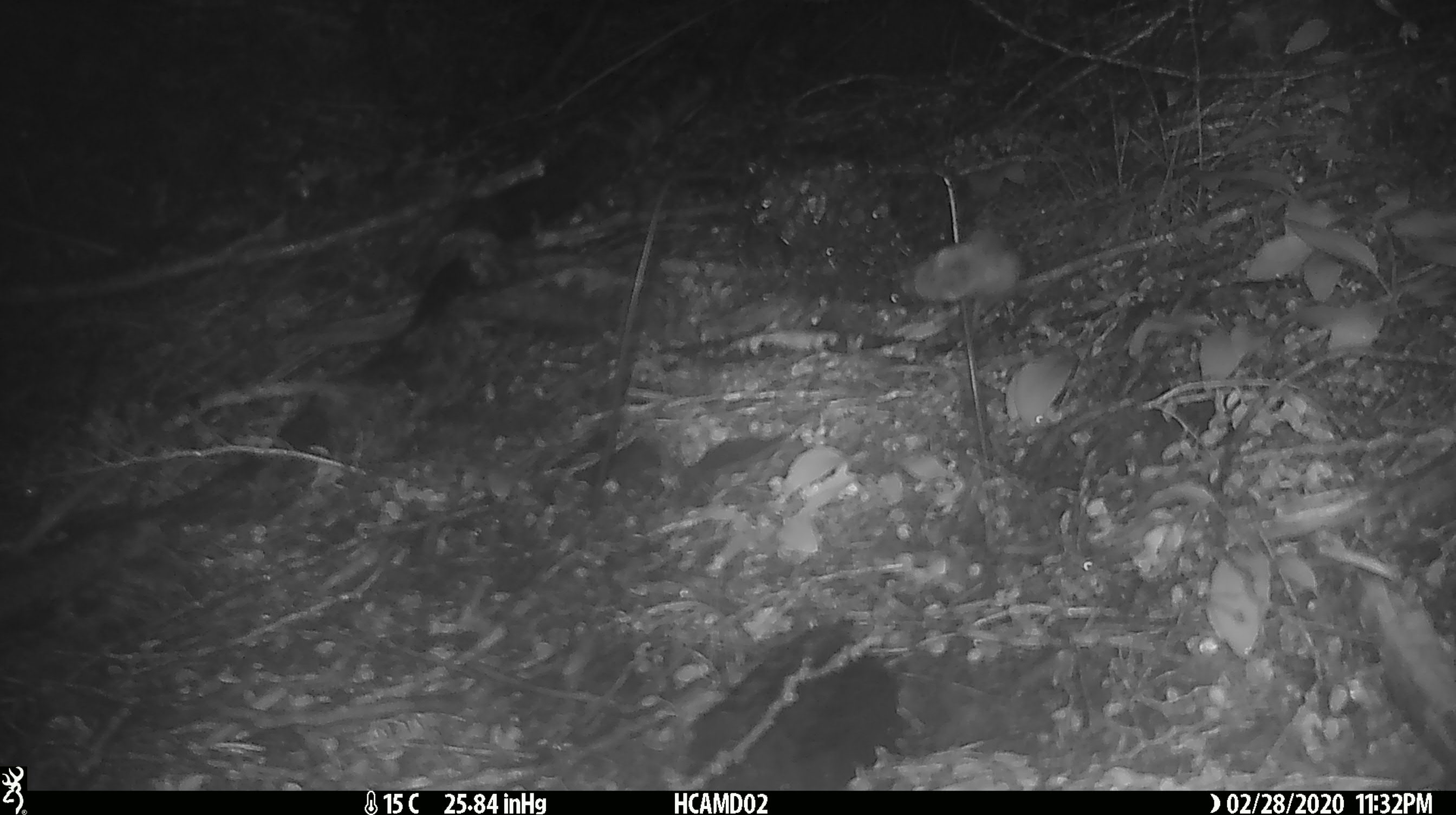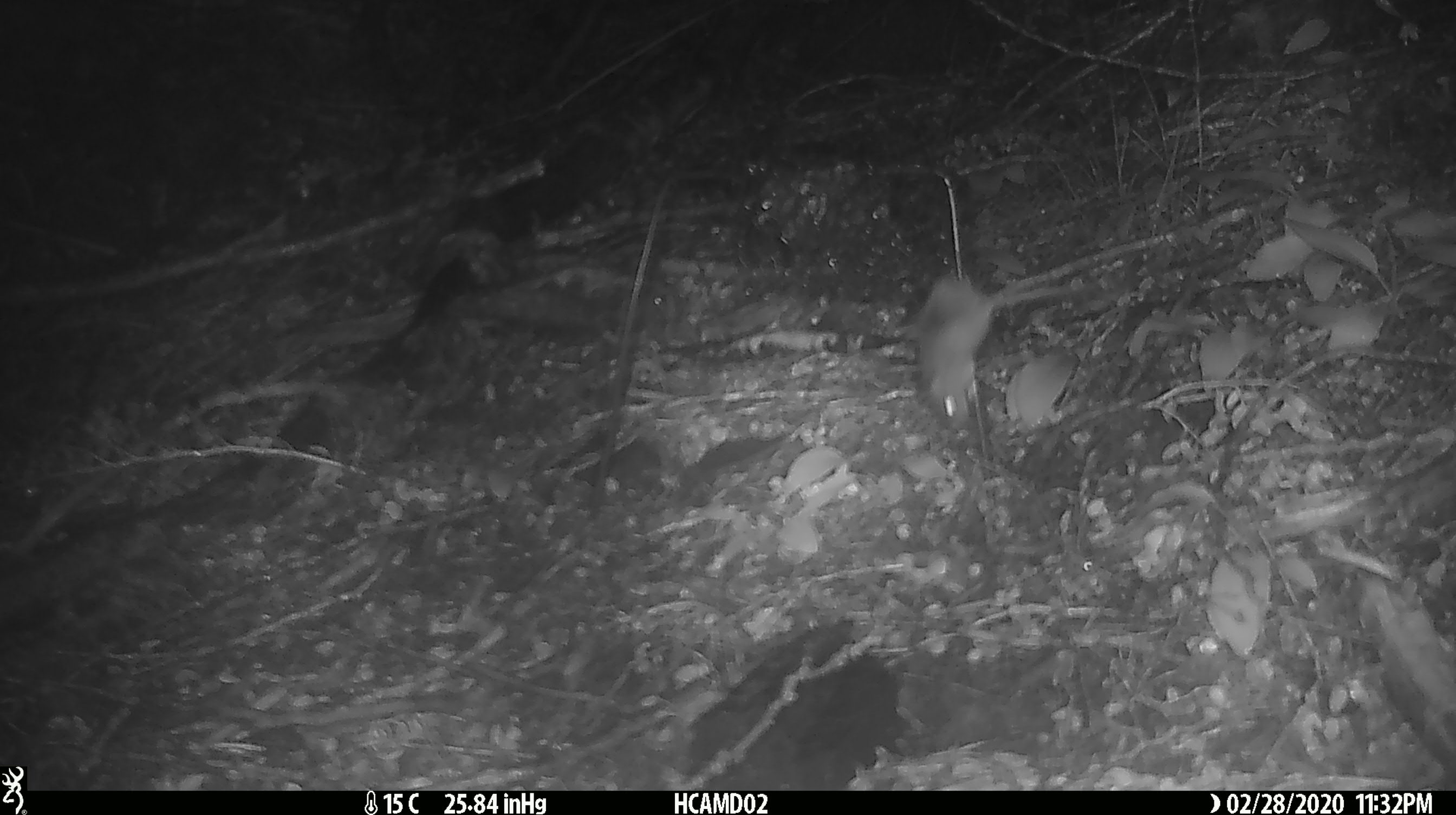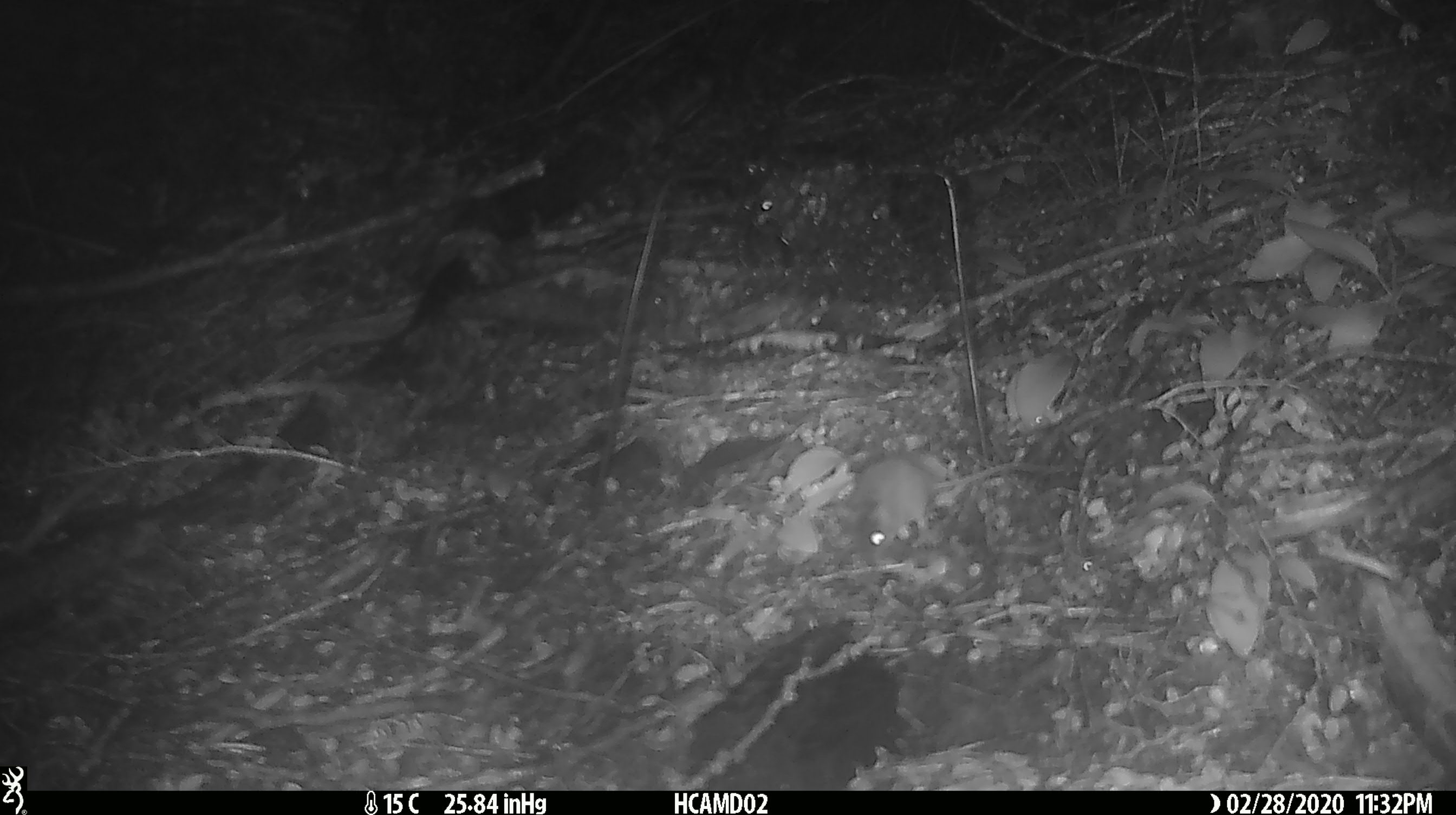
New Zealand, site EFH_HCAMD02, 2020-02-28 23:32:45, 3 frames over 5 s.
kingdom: Animalia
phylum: Chordata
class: Mammalia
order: Rodentia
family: Muridae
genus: Mus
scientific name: Mus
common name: mouse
Mouse (Mus).